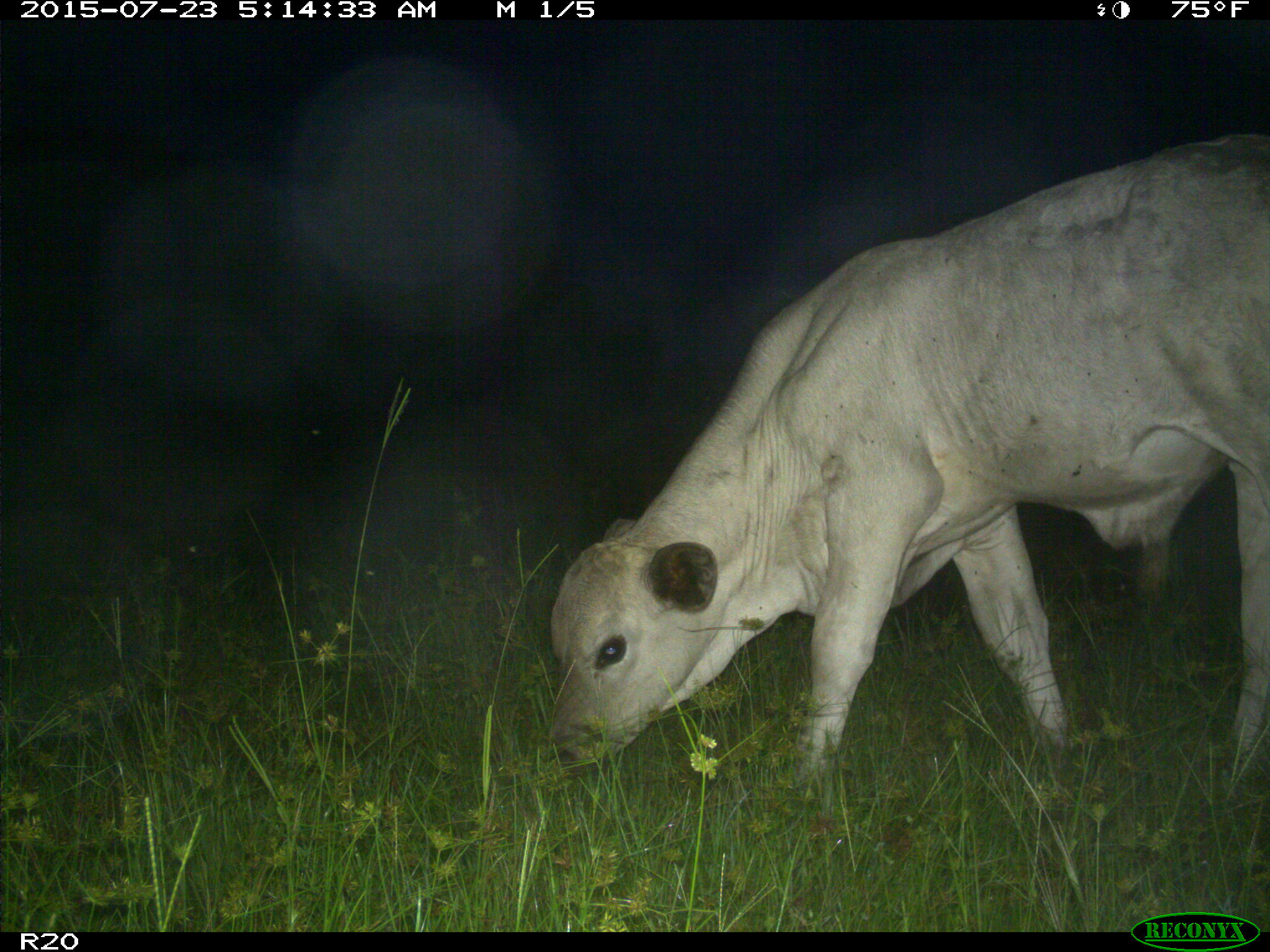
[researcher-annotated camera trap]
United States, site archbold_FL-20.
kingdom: Animalia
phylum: Chordata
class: Mammalia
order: Artiodactyla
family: Bovidae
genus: Bos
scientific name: Bos taurus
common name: domestic cow